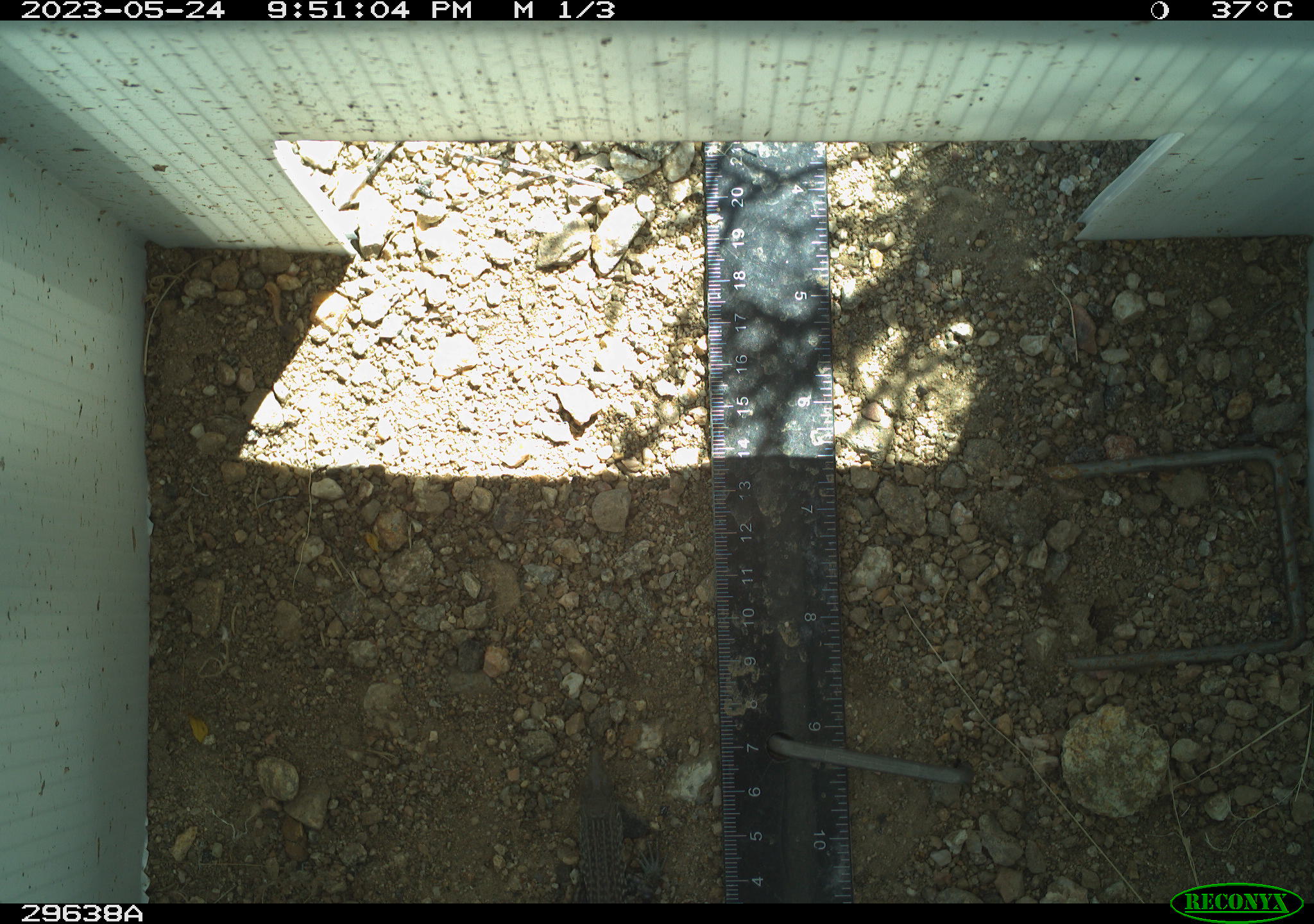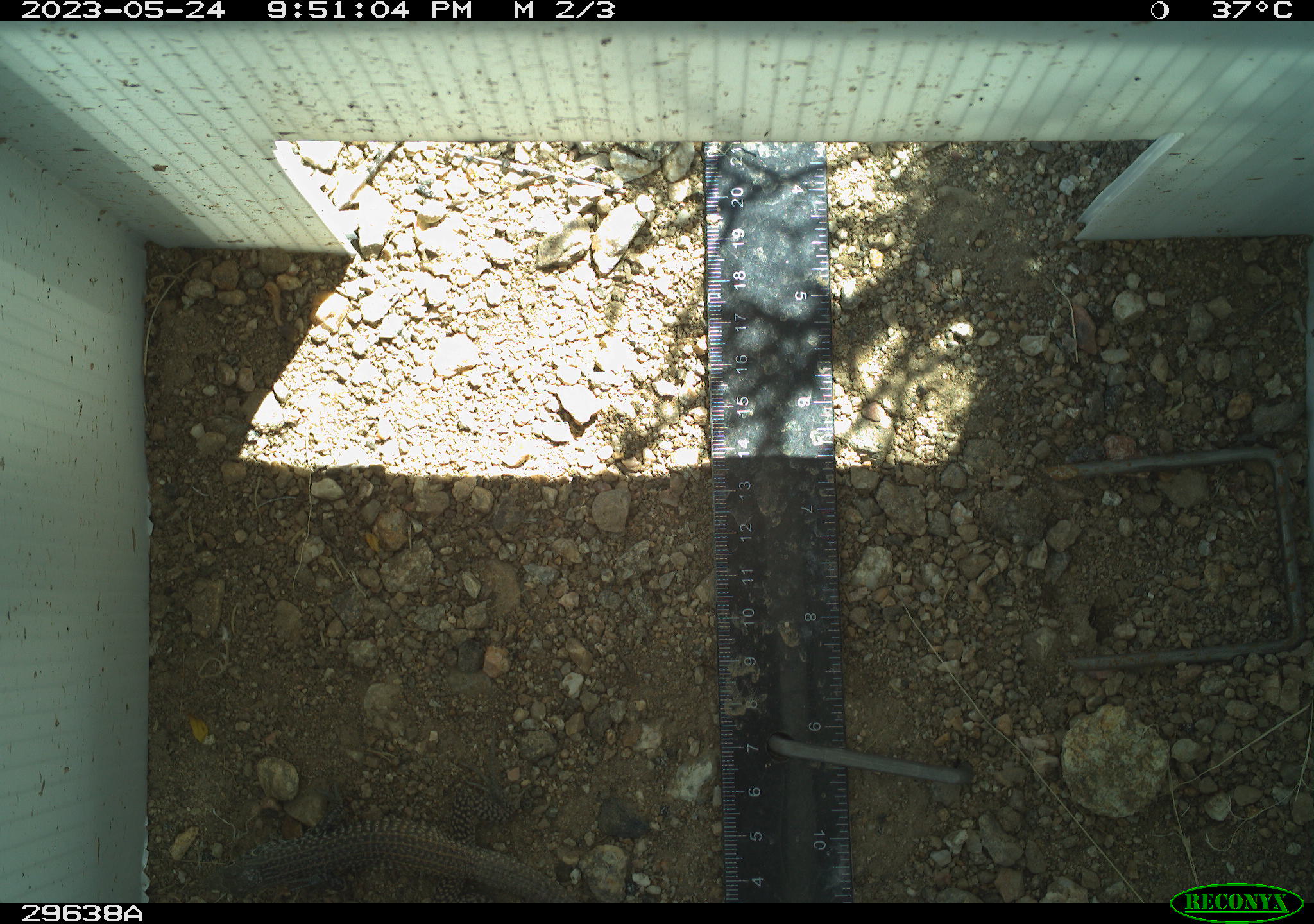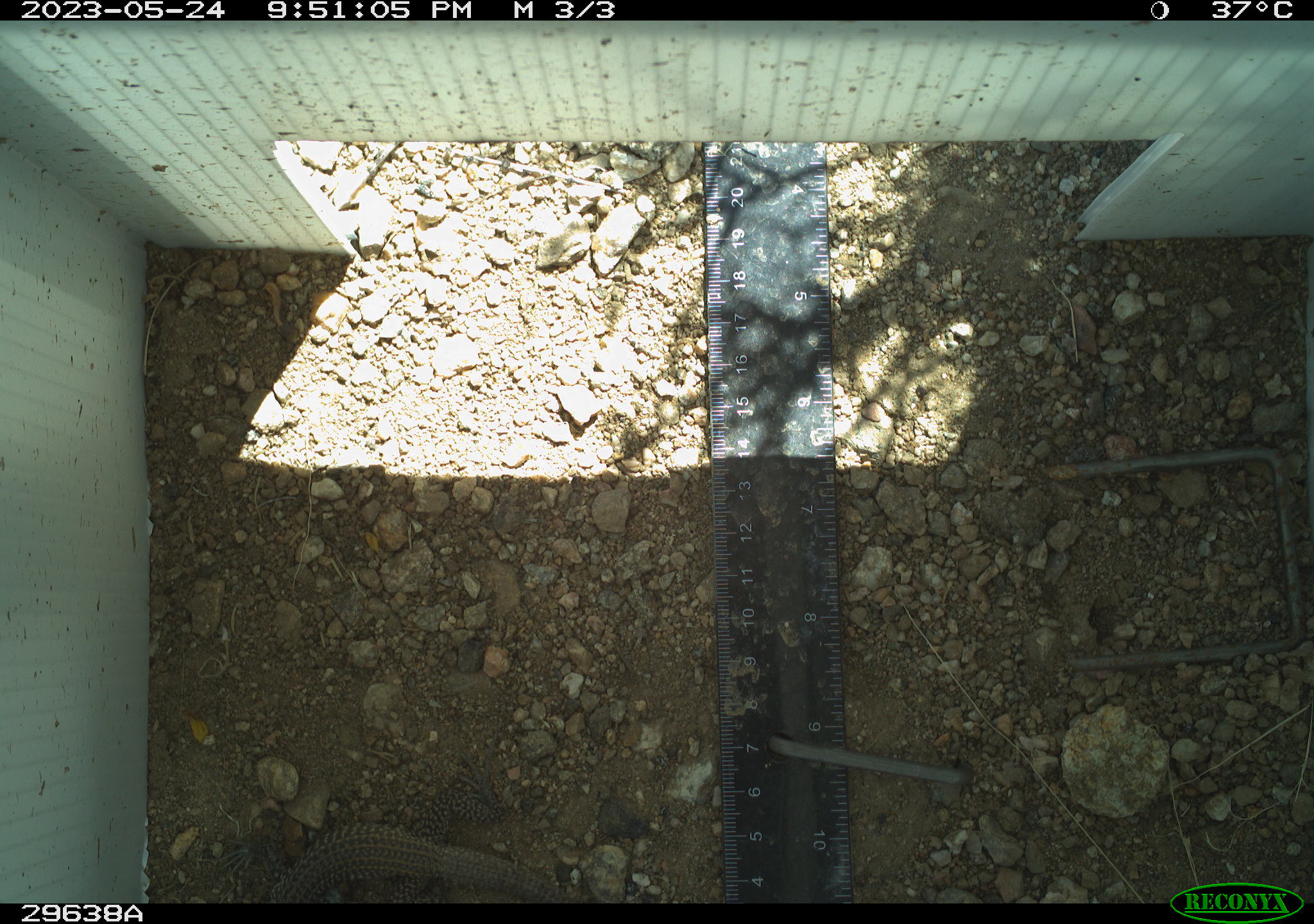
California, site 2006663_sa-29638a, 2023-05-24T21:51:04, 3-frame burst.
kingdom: Animalia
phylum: Chordata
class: Reptilia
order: Squamata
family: Teiidae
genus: Aspidoscelis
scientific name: Aspidoscelis tigris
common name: western whiptail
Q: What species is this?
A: Western whiptail (Aspidoscelis tigris).